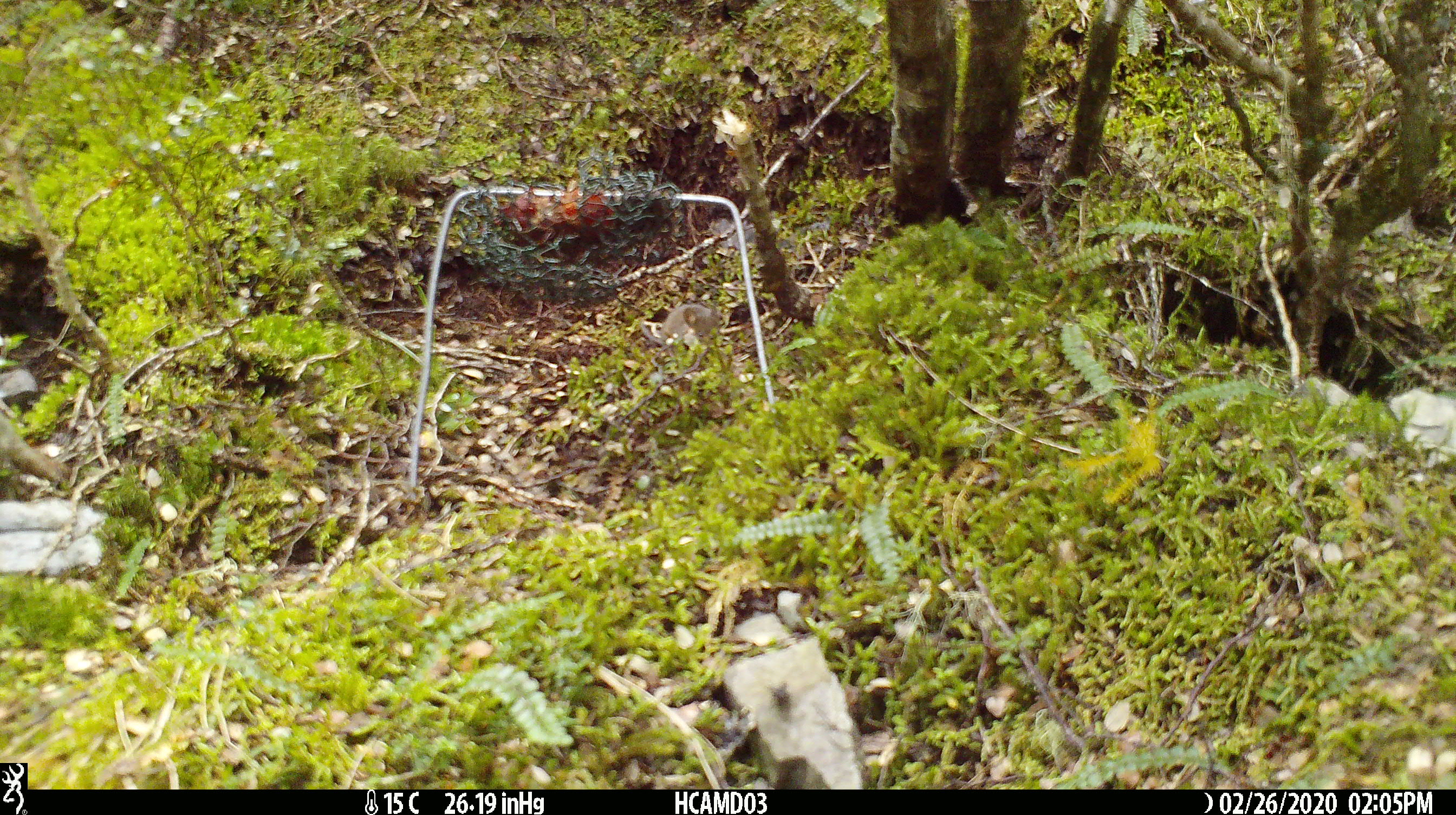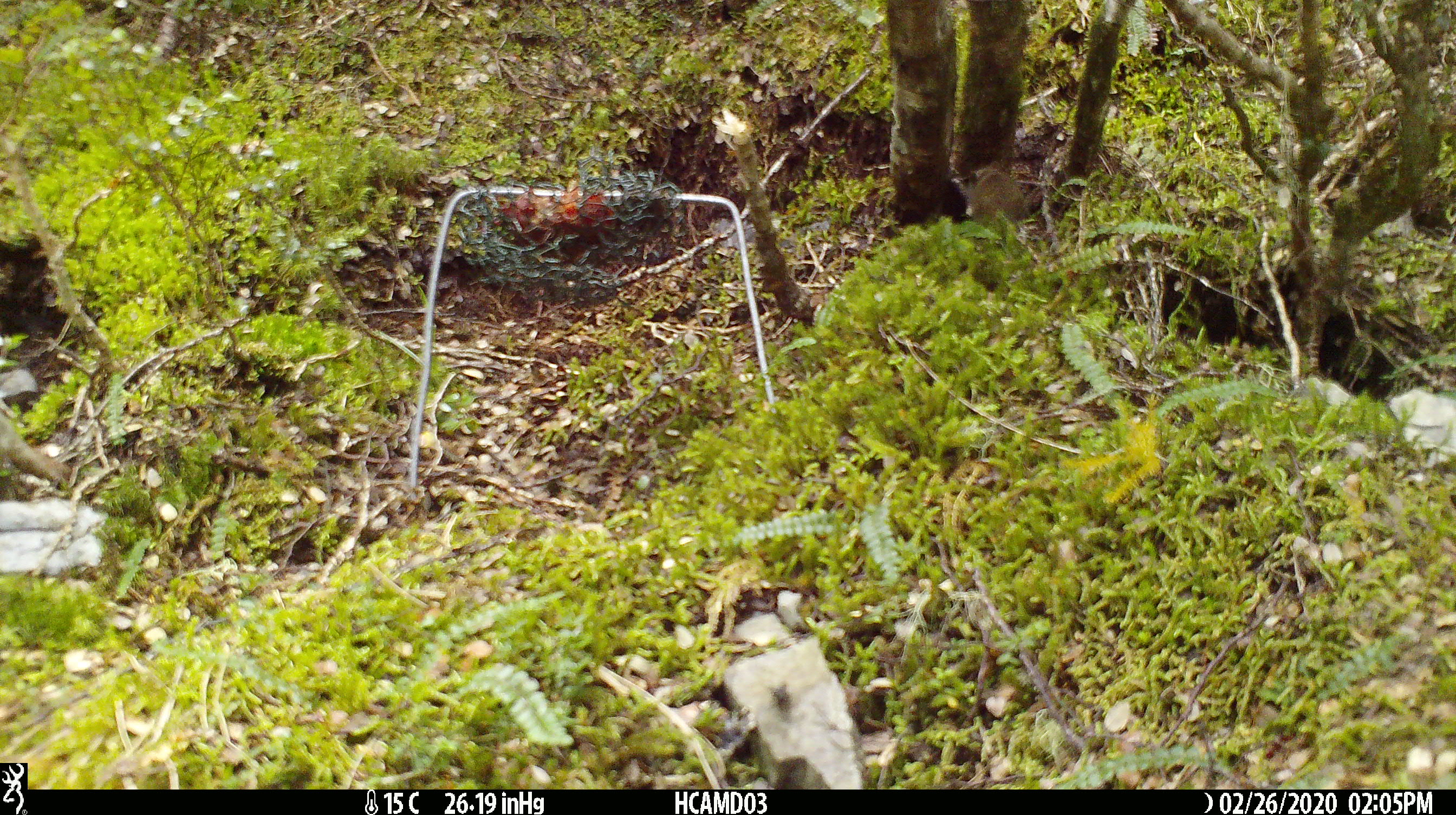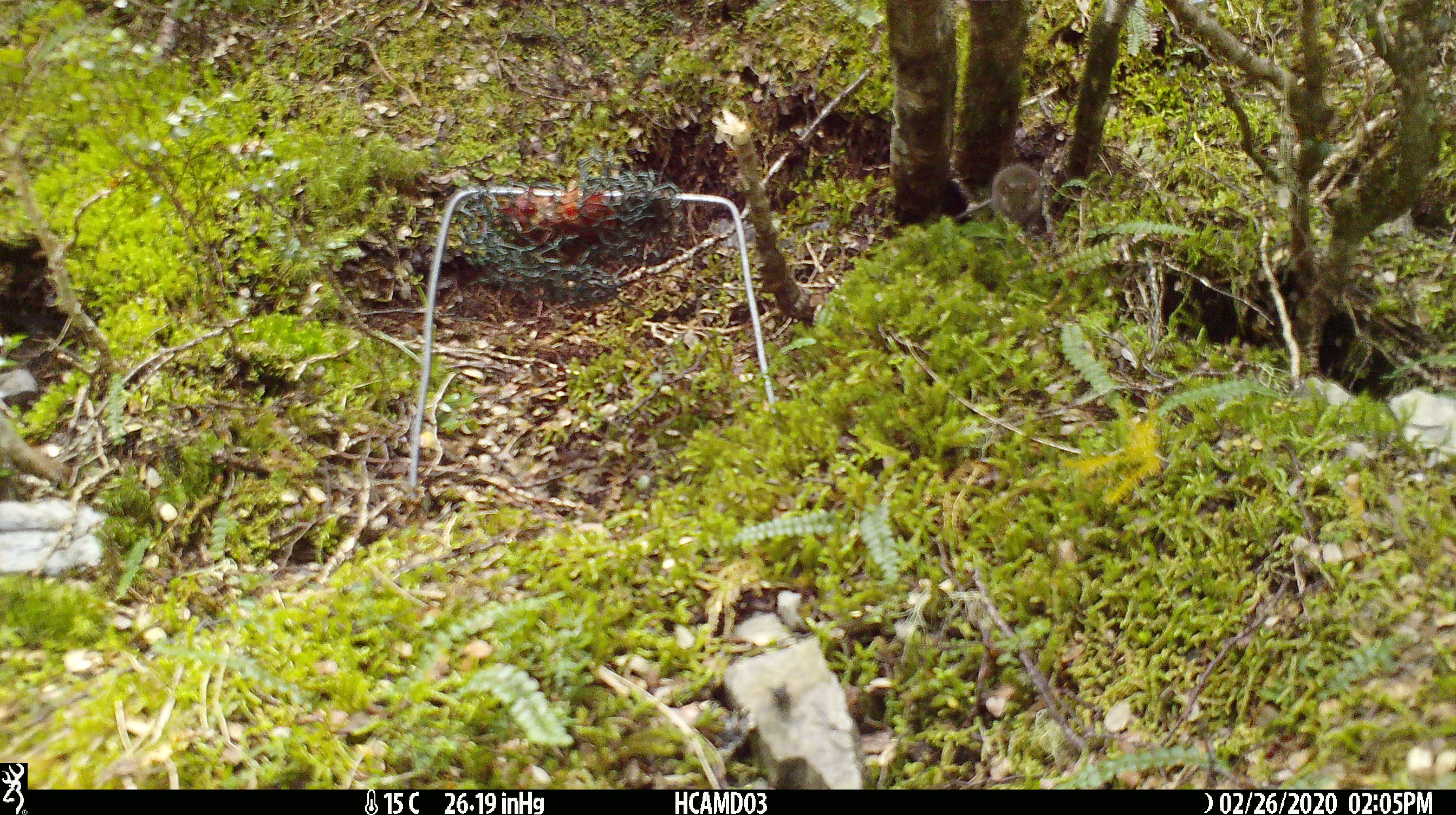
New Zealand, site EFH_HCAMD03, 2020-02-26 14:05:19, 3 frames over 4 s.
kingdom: Animalia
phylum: Chordata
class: Mammalia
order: Rodentia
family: Muridae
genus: Mus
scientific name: Mus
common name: mouse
Mouse (Mus).